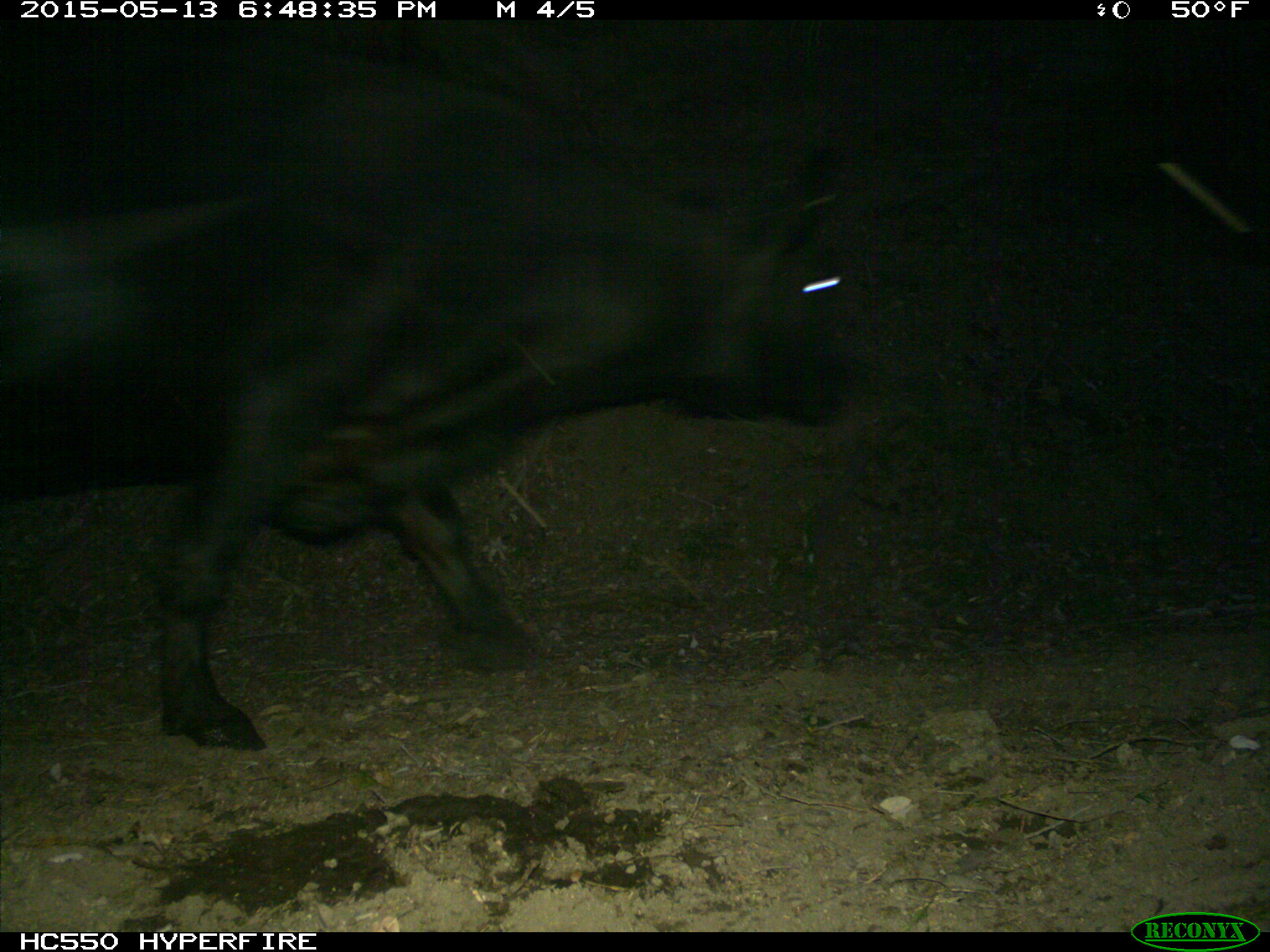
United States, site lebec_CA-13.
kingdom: Animalia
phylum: Chordata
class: Mammalia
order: Artiodactyla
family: Bovidae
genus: Bos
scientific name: Bos taurus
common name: domestic cow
Bos taurus (domestic cow).